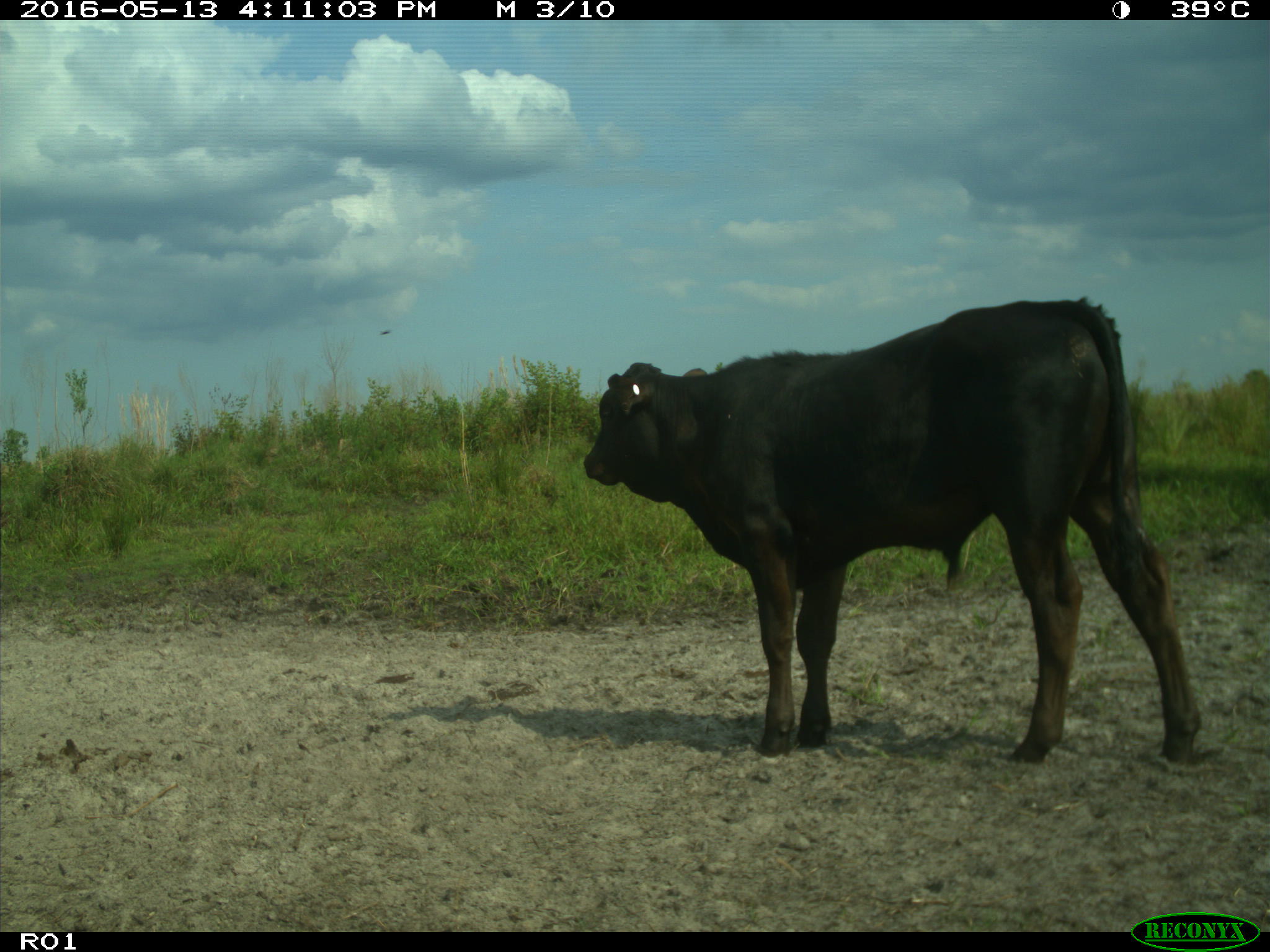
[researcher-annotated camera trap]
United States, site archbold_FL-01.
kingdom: Animalia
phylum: Chordata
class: Mammalia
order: Artiodactyla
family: Bovidae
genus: Bos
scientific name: Bos taurus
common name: domestic cow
Bos taurus (domestic cow).